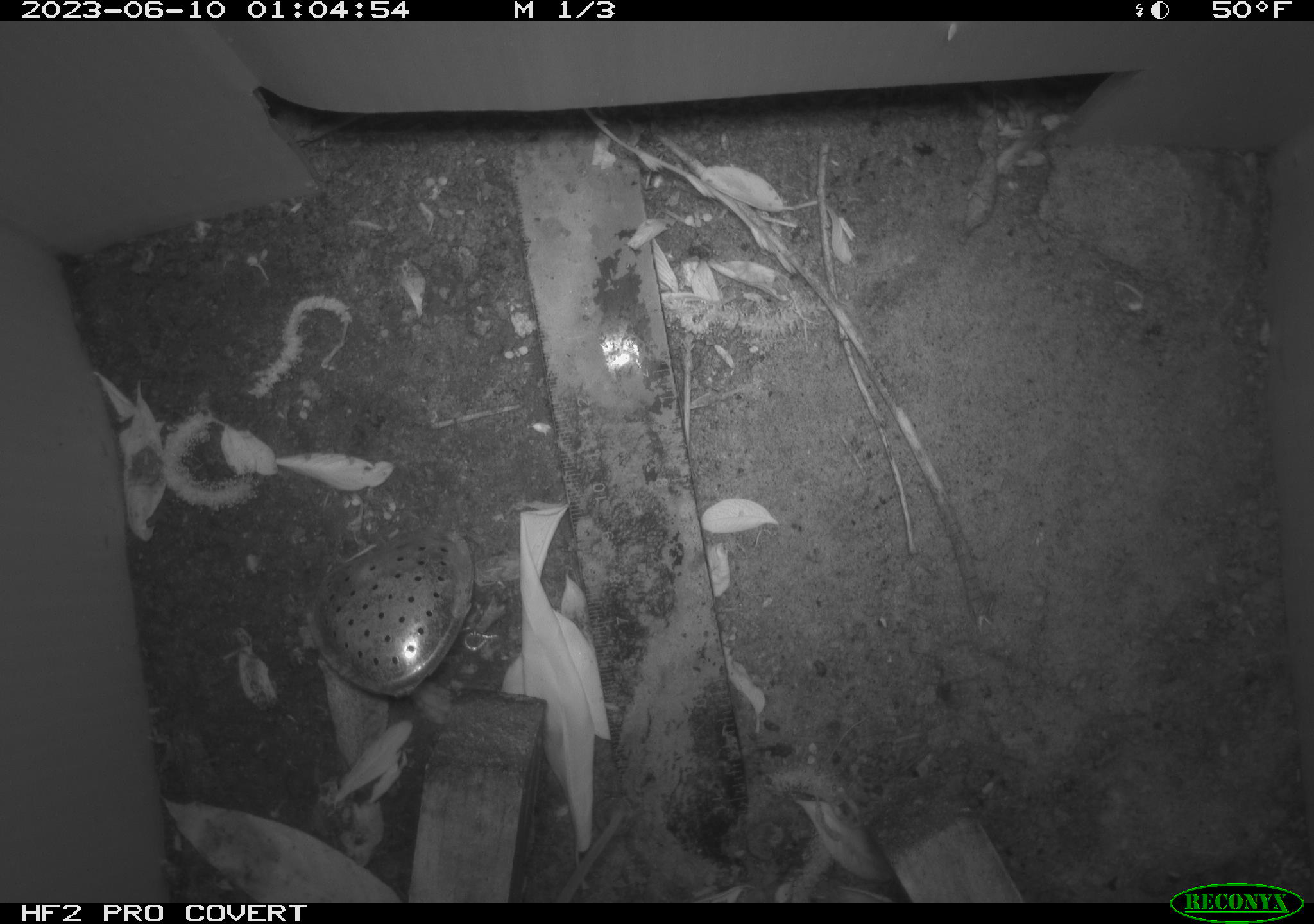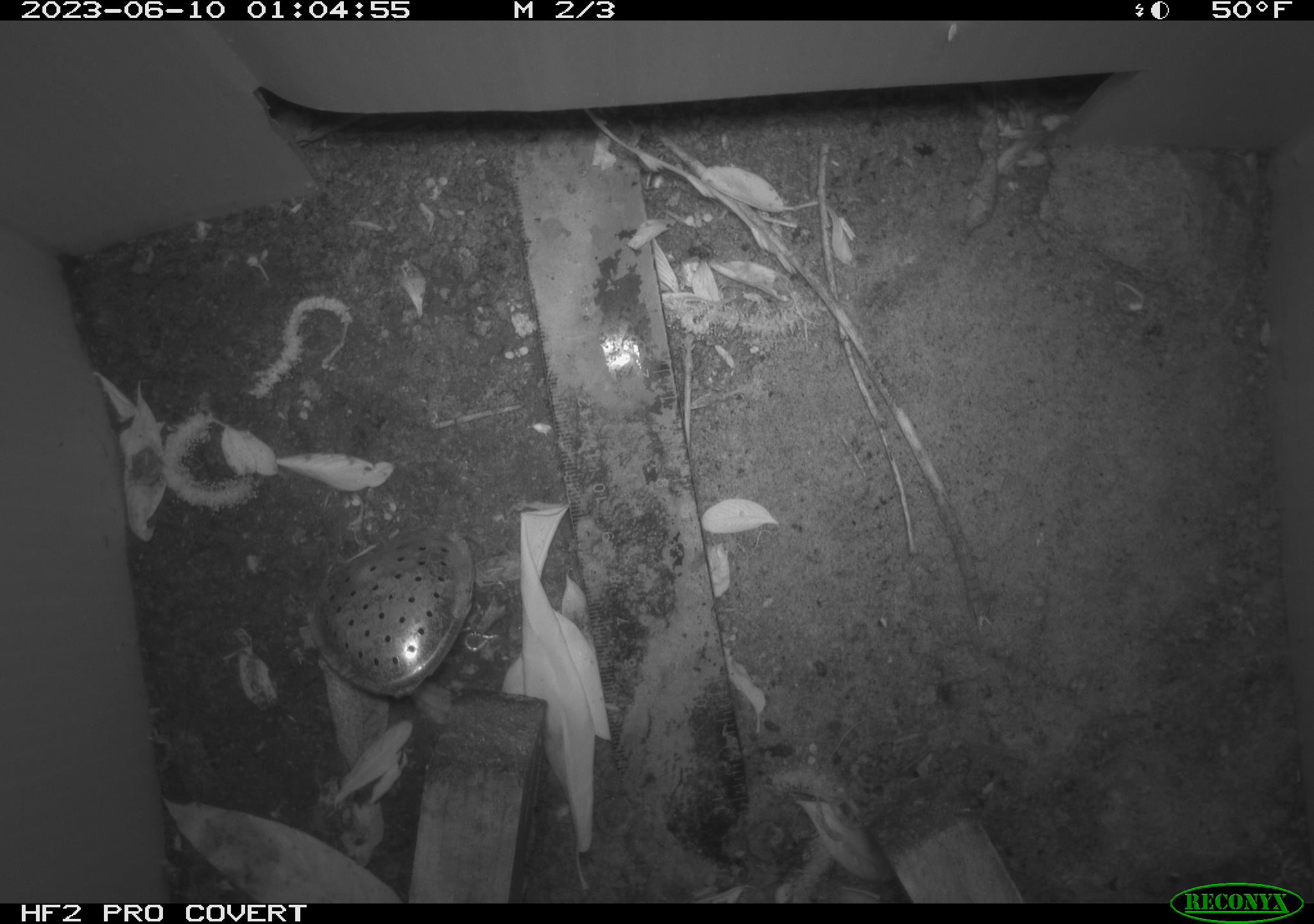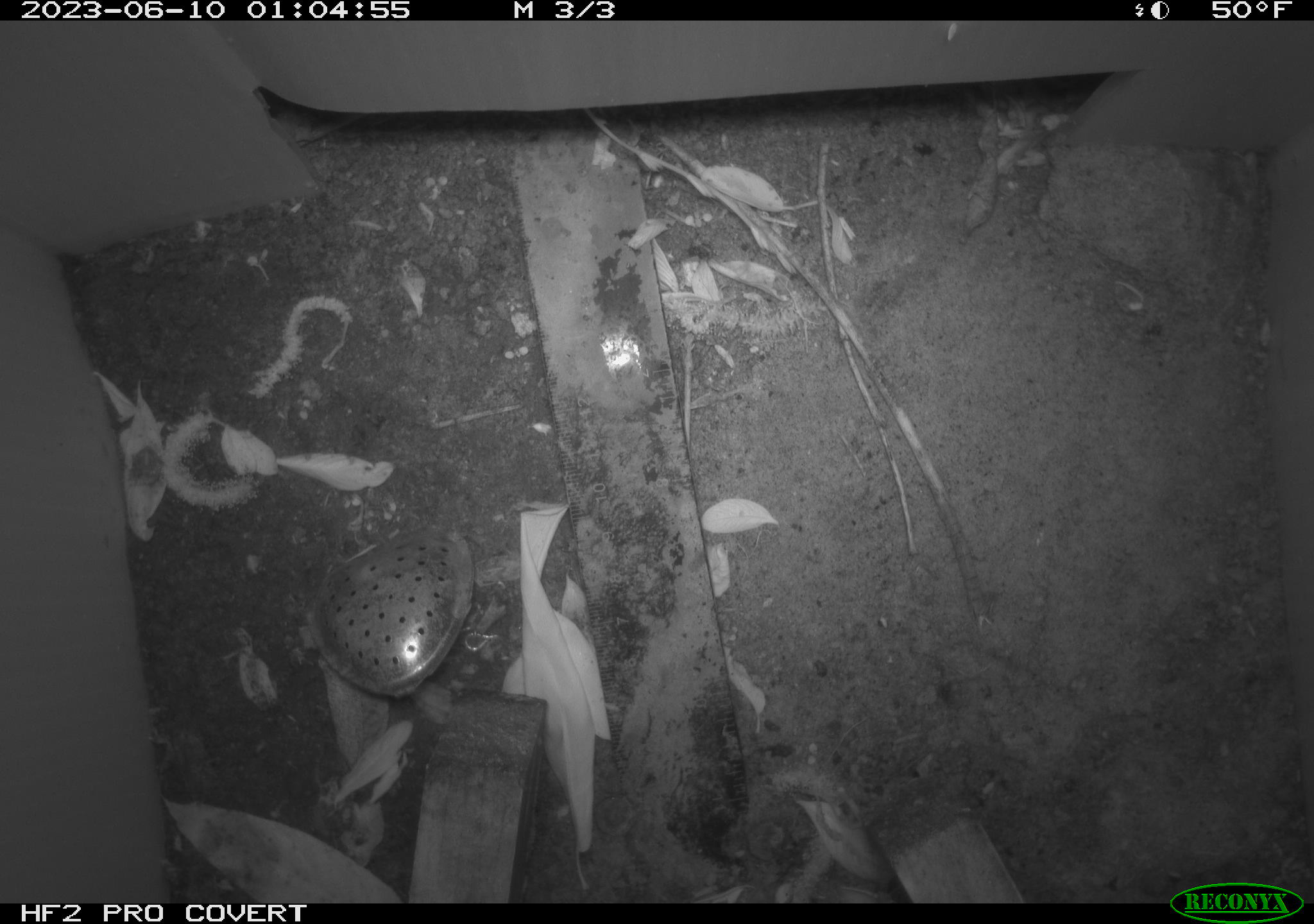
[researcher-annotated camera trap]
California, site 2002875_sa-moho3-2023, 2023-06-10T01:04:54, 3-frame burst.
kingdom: Animalia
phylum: Chordata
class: Mammalia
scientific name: Mammalia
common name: small mammal